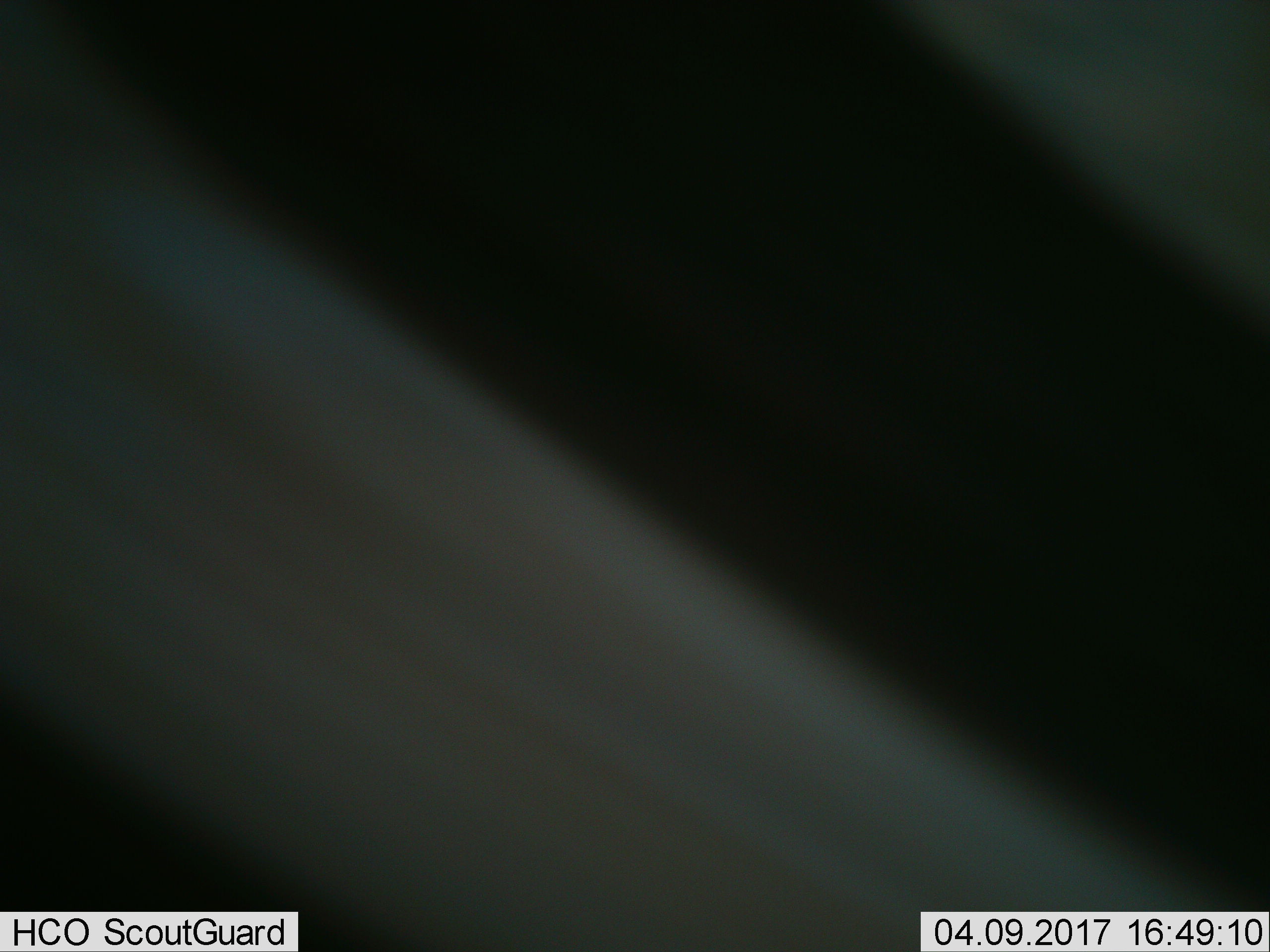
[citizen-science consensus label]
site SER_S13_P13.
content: unidentified animal